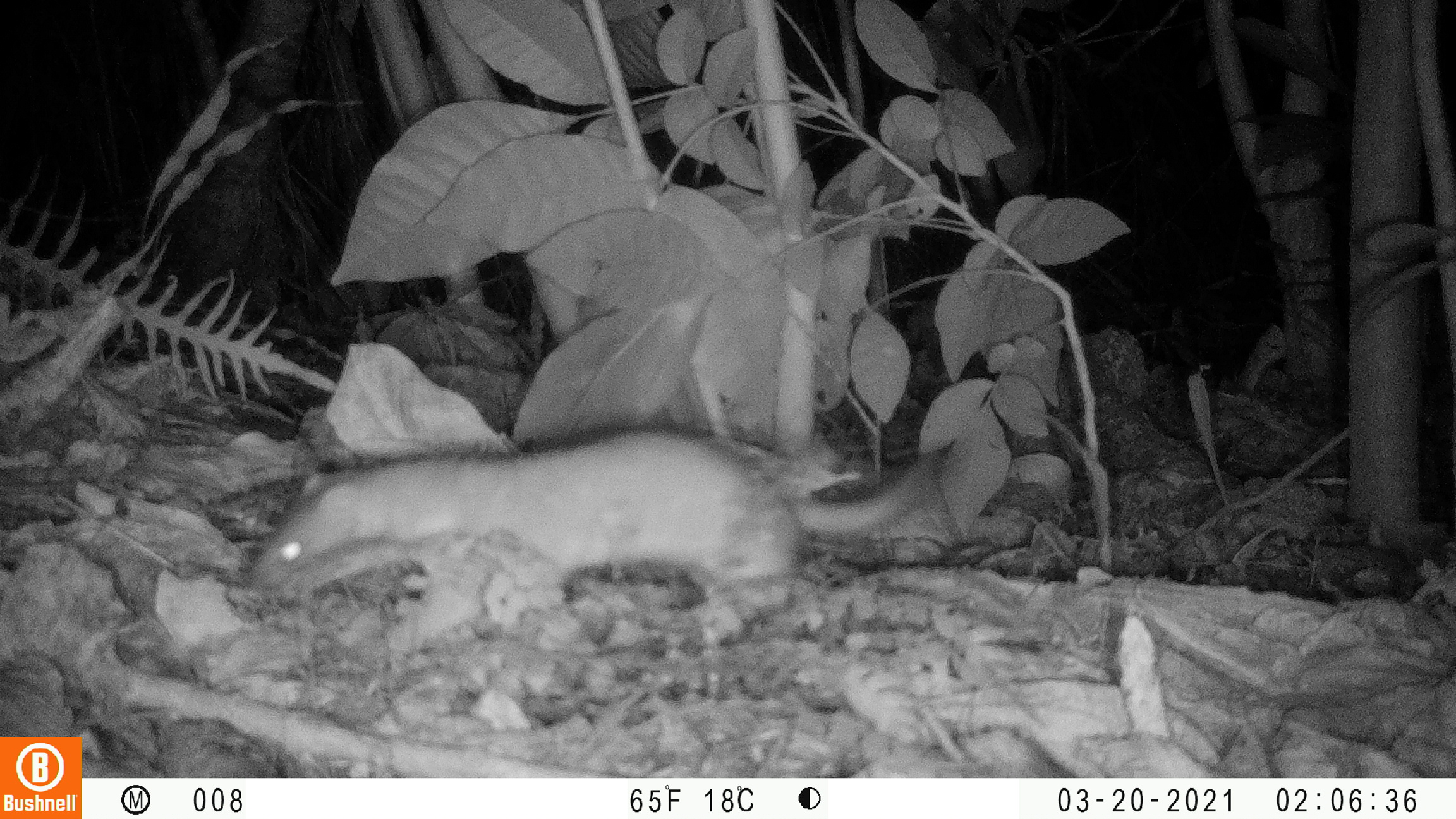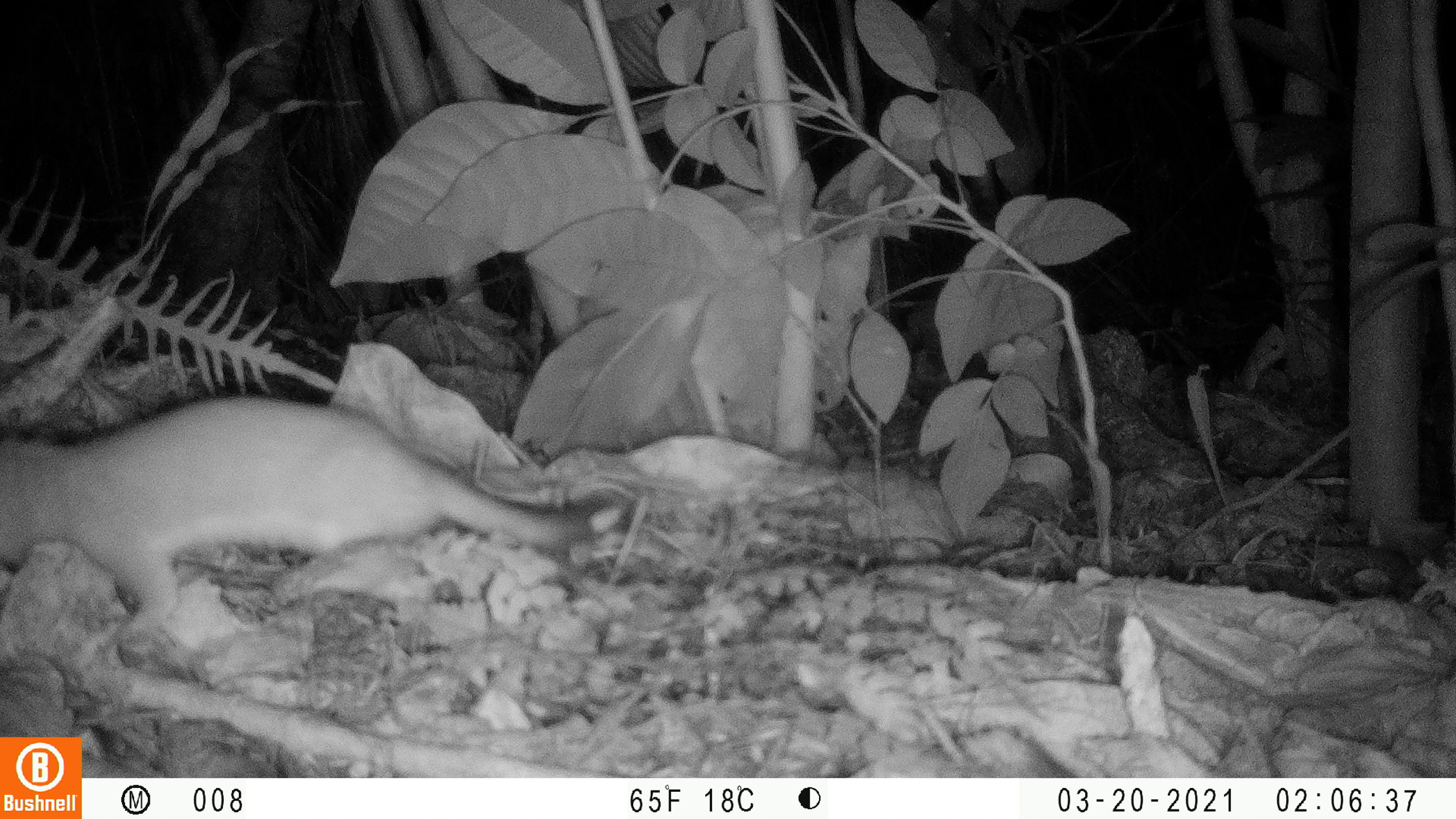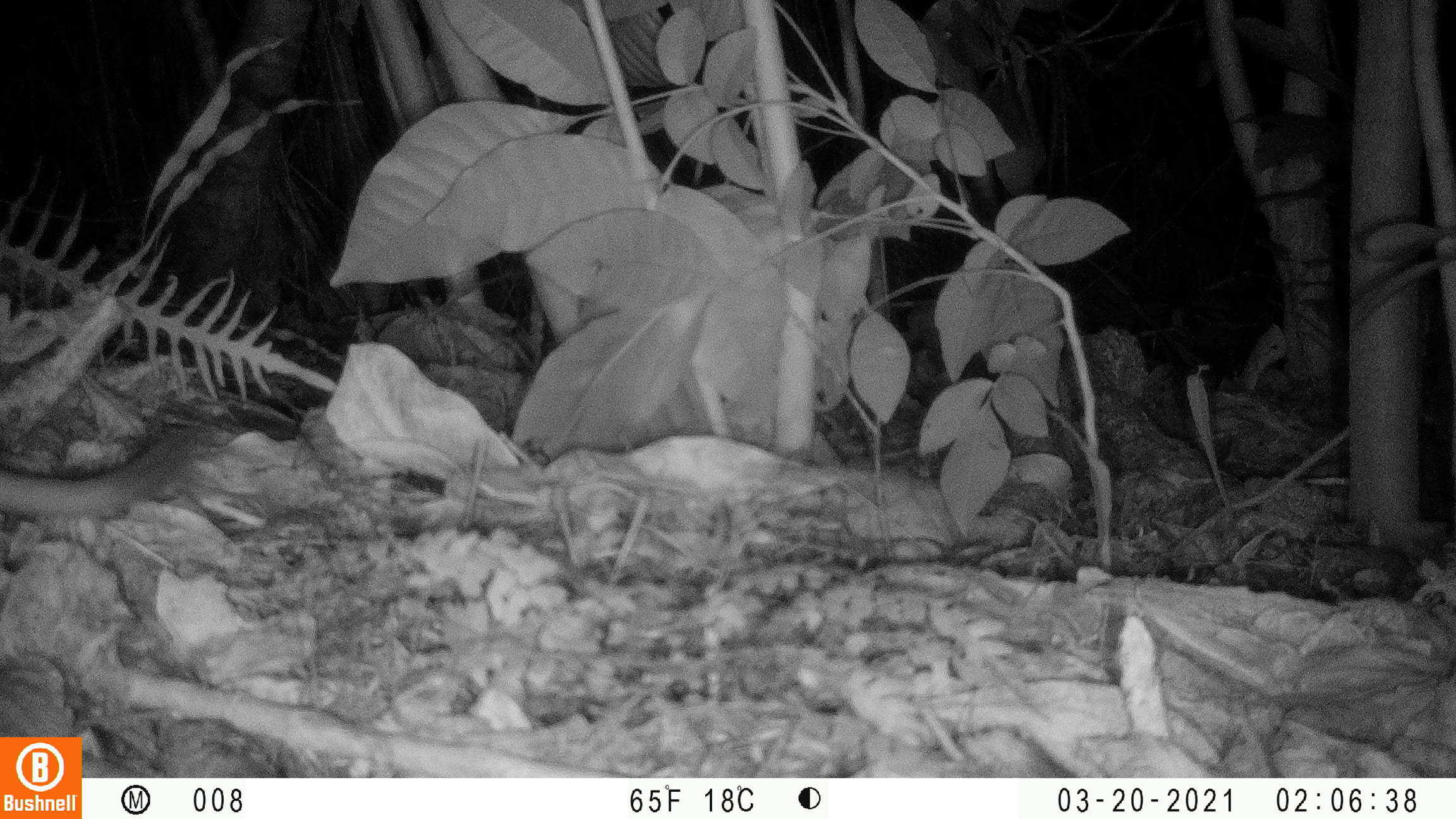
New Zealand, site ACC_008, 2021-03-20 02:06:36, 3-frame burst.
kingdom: Animalia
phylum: Chordata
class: Mammalia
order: Carnivora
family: Mustelidae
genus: Mustela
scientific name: Mustela erminea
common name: stoat